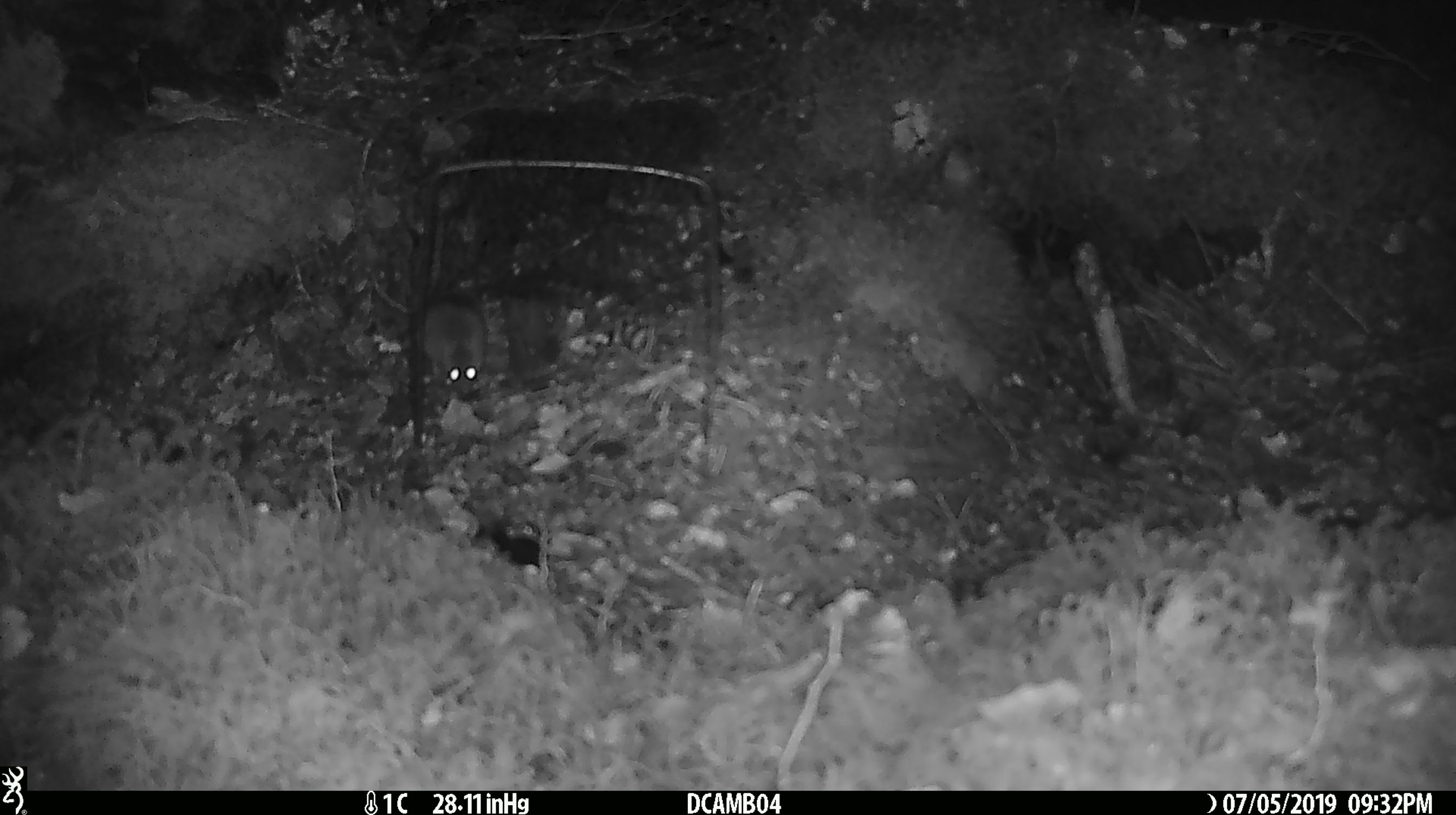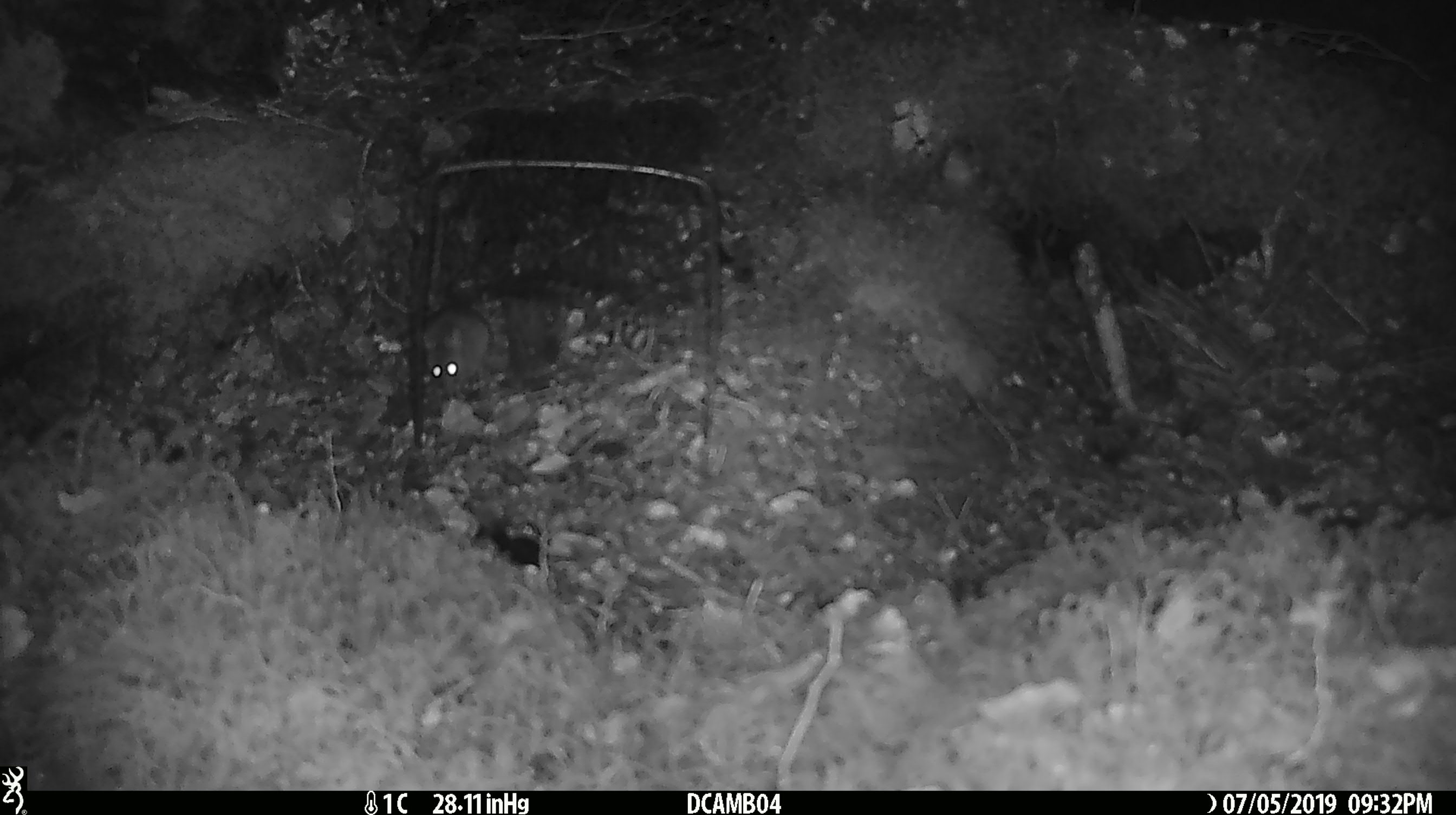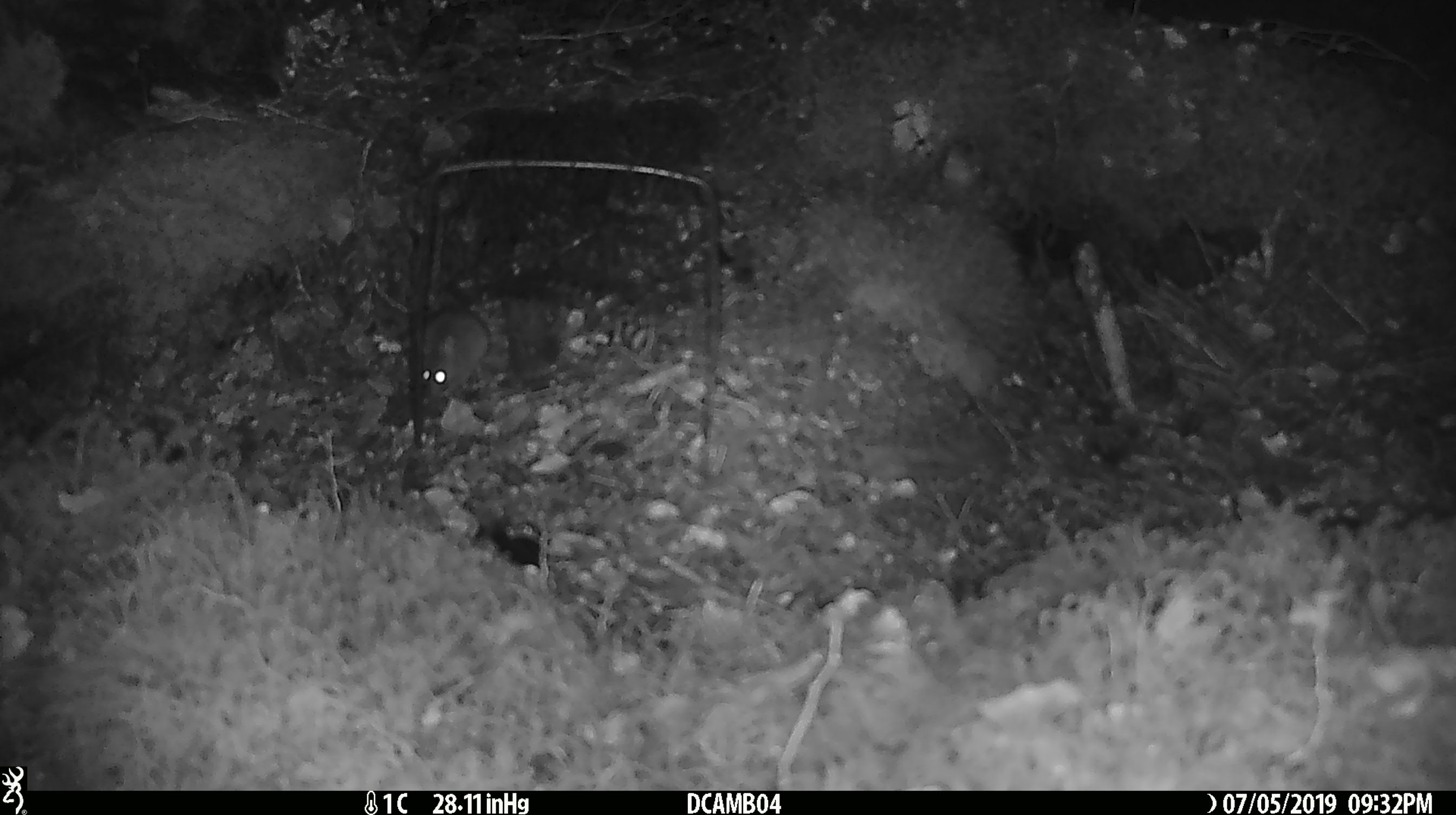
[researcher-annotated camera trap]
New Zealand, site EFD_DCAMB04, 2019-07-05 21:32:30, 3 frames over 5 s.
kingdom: Animalia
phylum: Chordata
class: Mammalia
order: Rodentia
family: Muridae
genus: Mus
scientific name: Mus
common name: mouse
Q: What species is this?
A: Mouse (Mus).